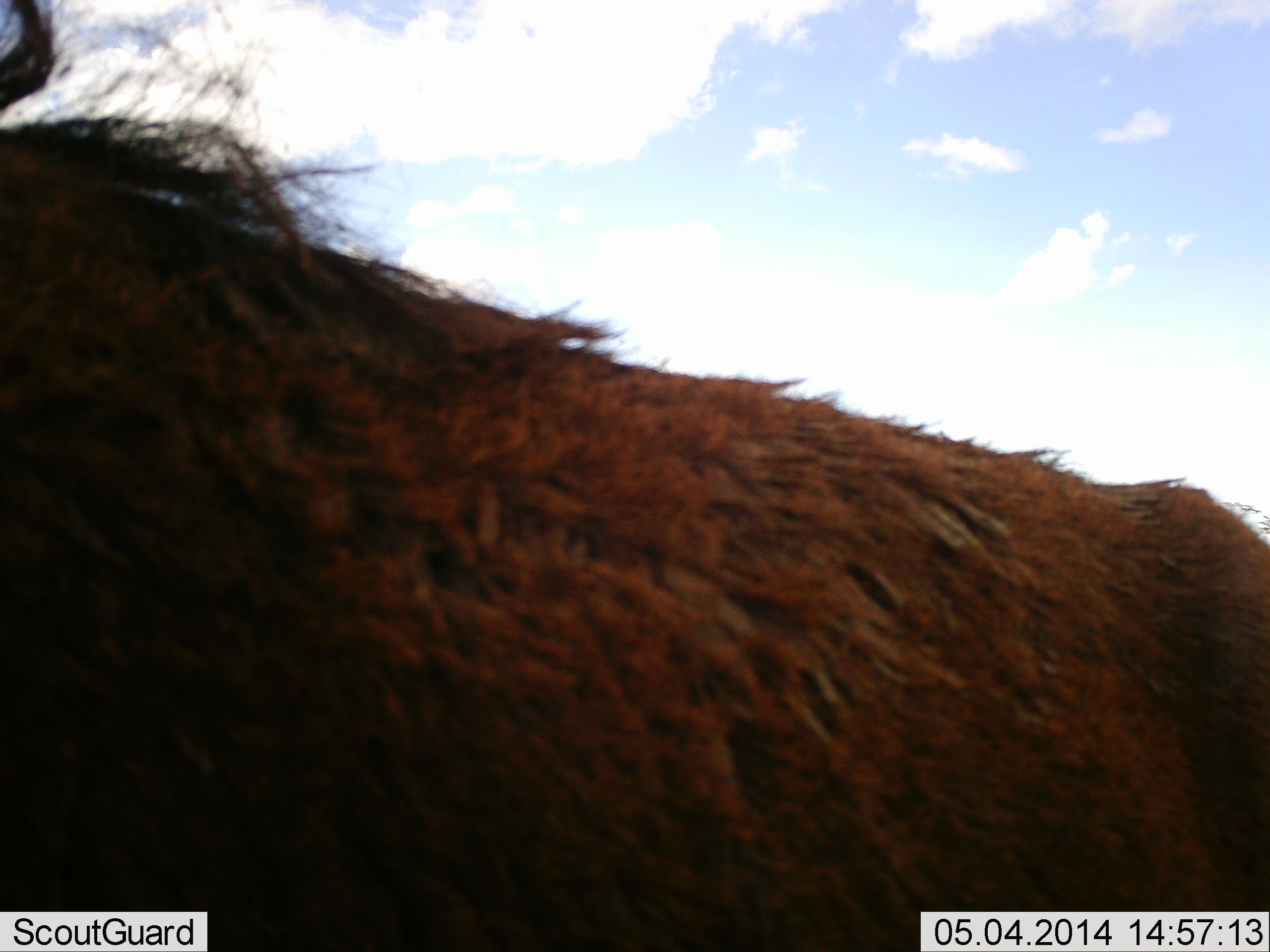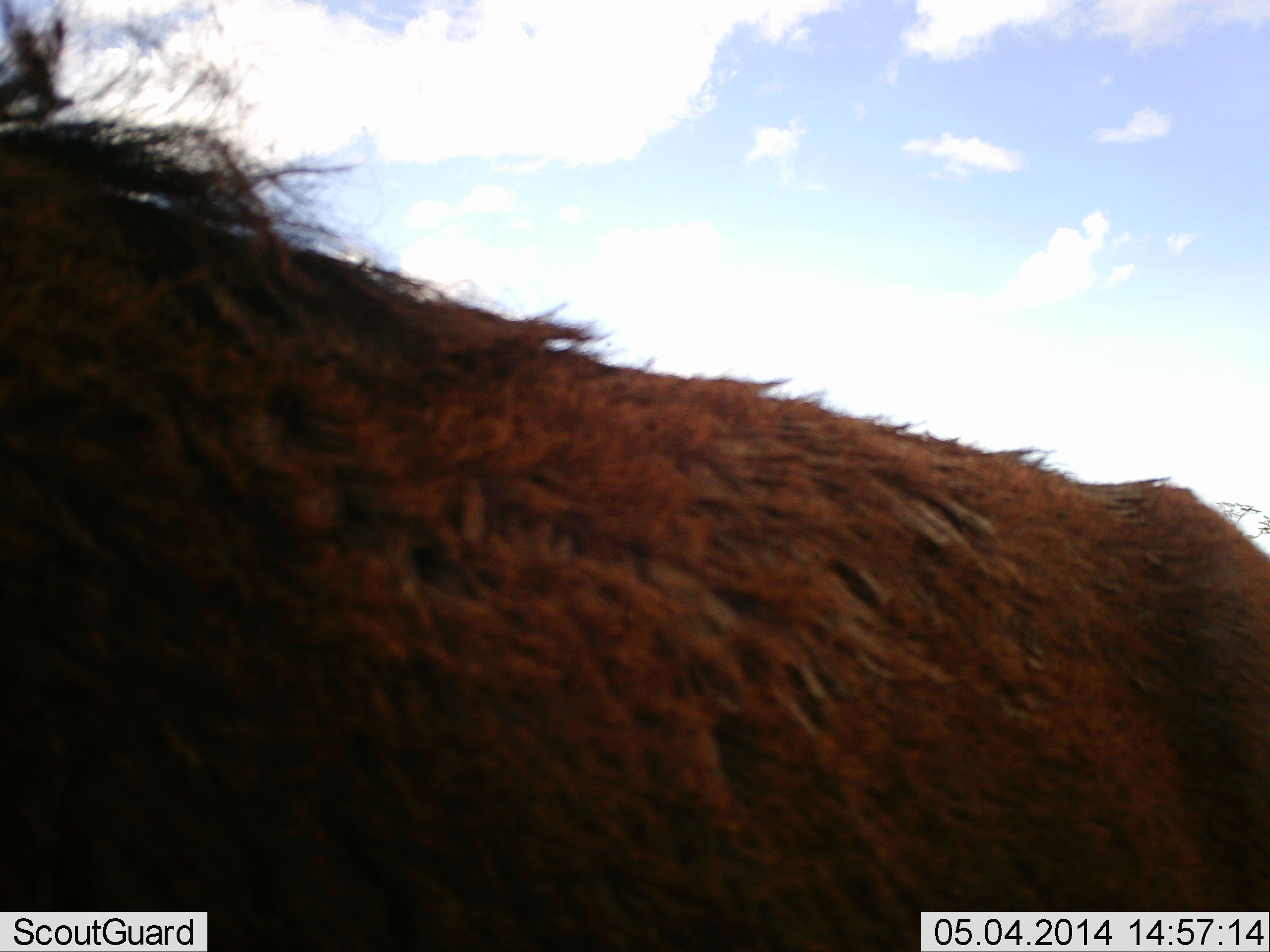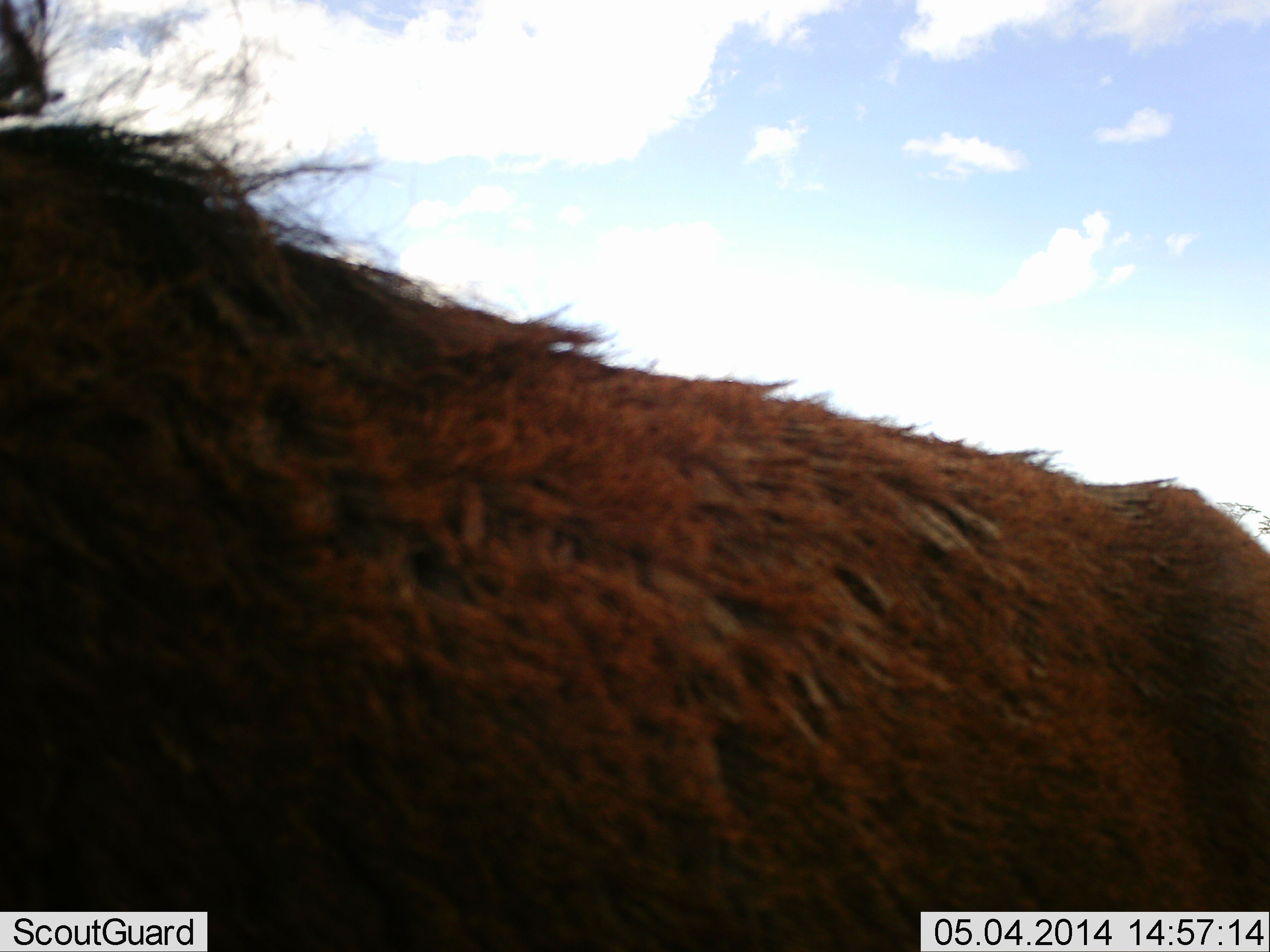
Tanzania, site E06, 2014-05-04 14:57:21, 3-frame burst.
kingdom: Animalia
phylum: Chordata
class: Mammalia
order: Artiodactyla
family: Bovidae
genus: Syncerus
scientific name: Syncerus caffer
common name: cape buffalo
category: buffalo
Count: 1.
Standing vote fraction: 100%.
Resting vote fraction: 0%.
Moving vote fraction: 0%.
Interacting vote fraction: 0%.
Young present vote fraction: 0%.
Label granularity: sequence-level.